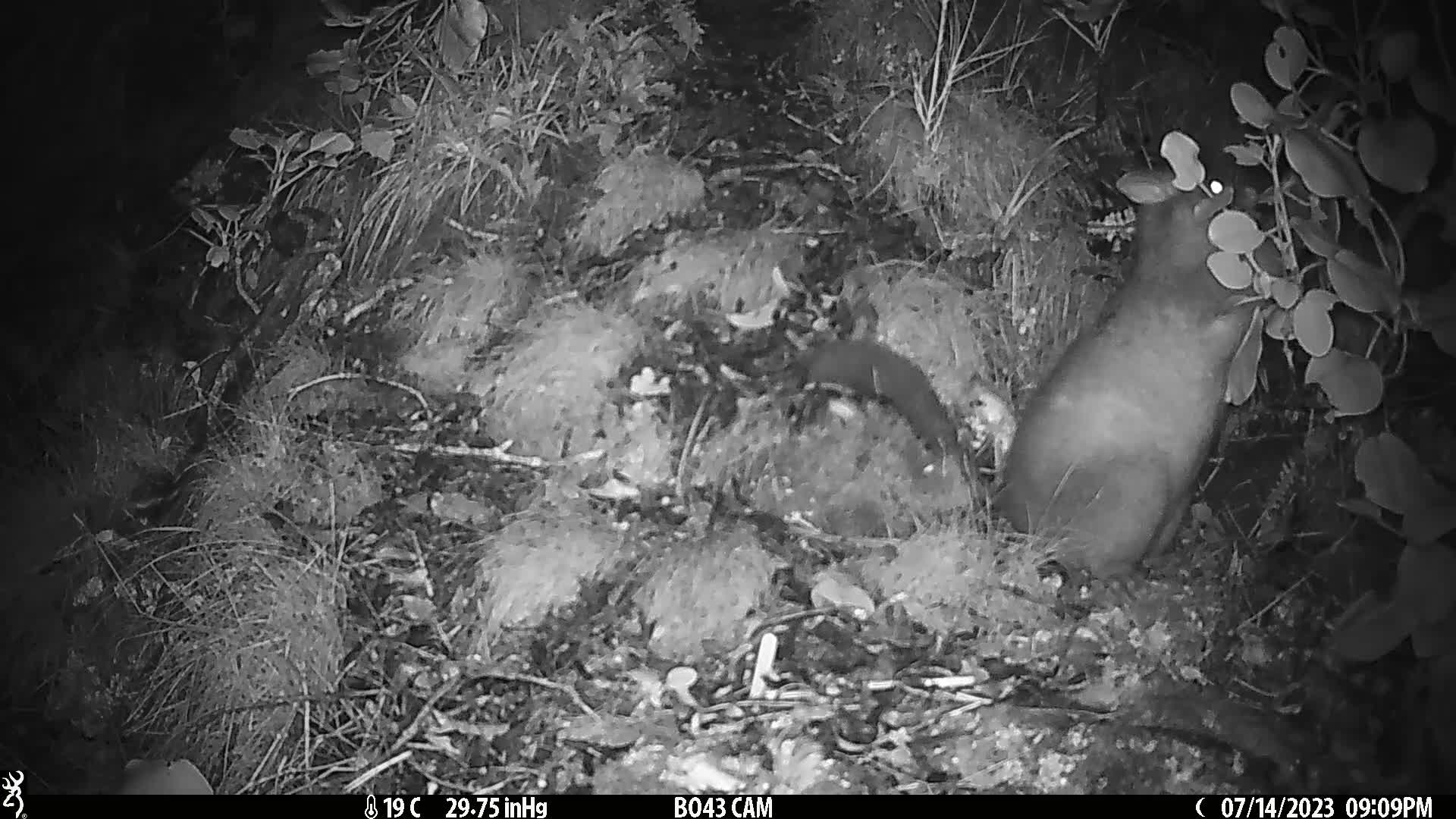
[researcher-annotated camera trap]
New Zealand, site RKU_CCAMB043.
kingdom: Animalia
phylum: Chordata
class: Mammalia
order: Diprotodontia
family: Phalangeridae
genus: Trichosurus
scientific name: Trichosurus vulpecula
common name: common brushtail possum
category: possum